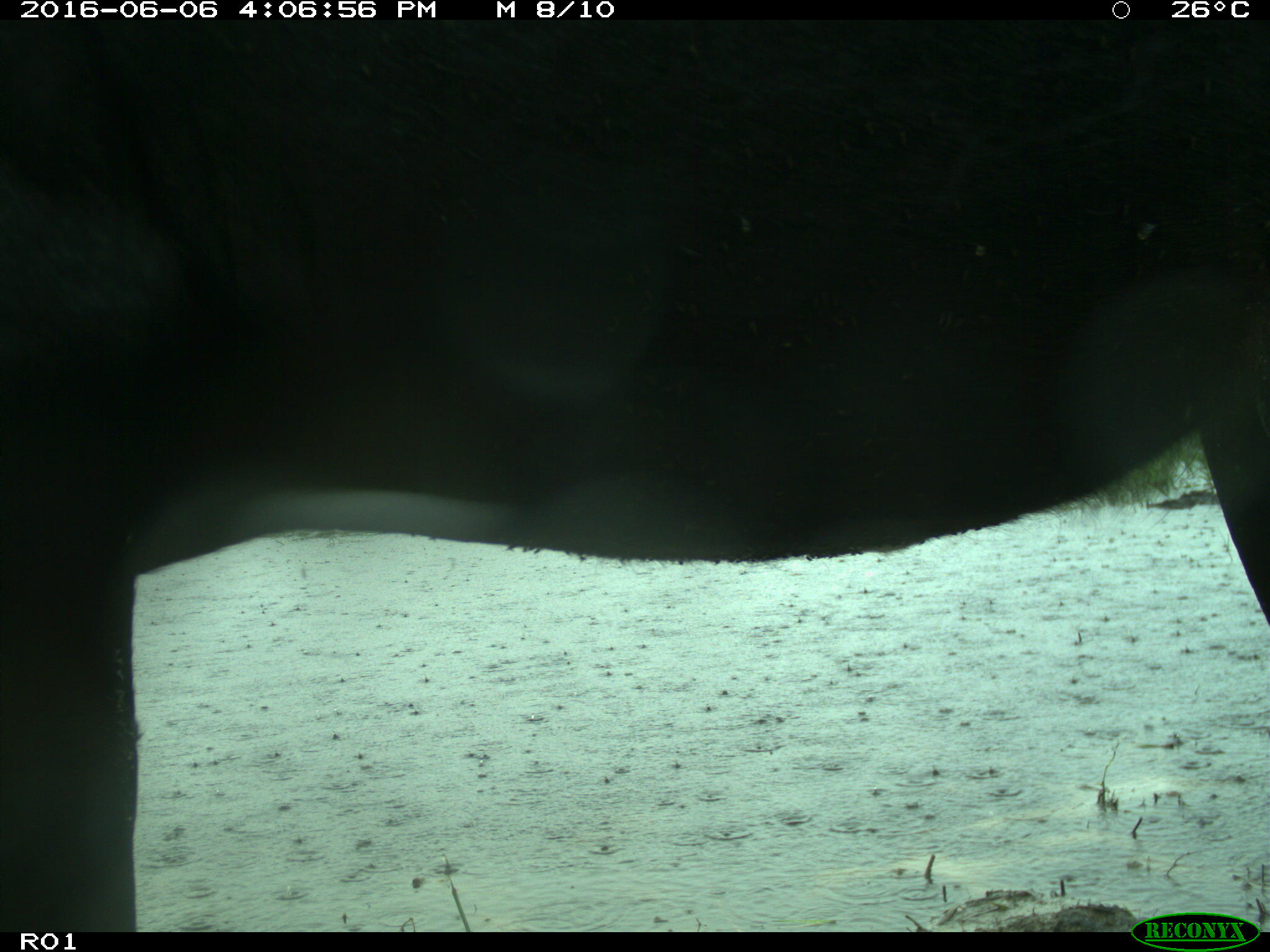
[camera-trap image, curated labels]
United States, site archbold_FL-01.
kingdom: Animalia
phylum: Chordata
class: Mammalia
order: Artiodactyla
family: Bovidae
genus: Bos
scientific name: Bos taurus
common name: domestic cow